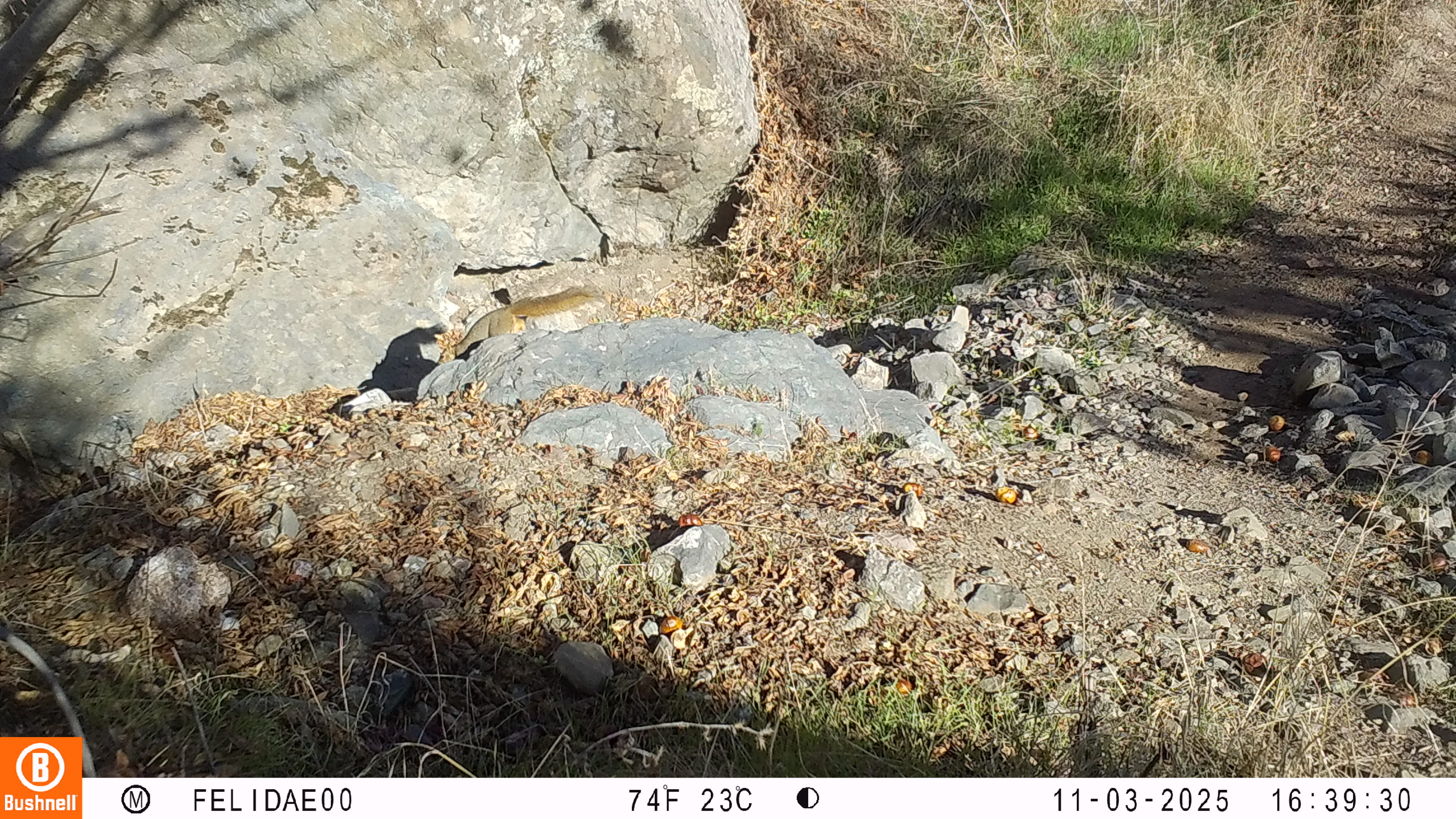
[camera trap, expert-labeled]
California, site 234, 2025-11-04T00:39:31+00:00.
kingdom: Animalia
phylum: Chordata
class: Mammalia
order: Rodentia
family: Sciuridae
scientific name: Sciuridae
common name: squirrel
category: unknown squirrel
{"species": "unknown squirrel (squirrel) (Sciuridae)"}